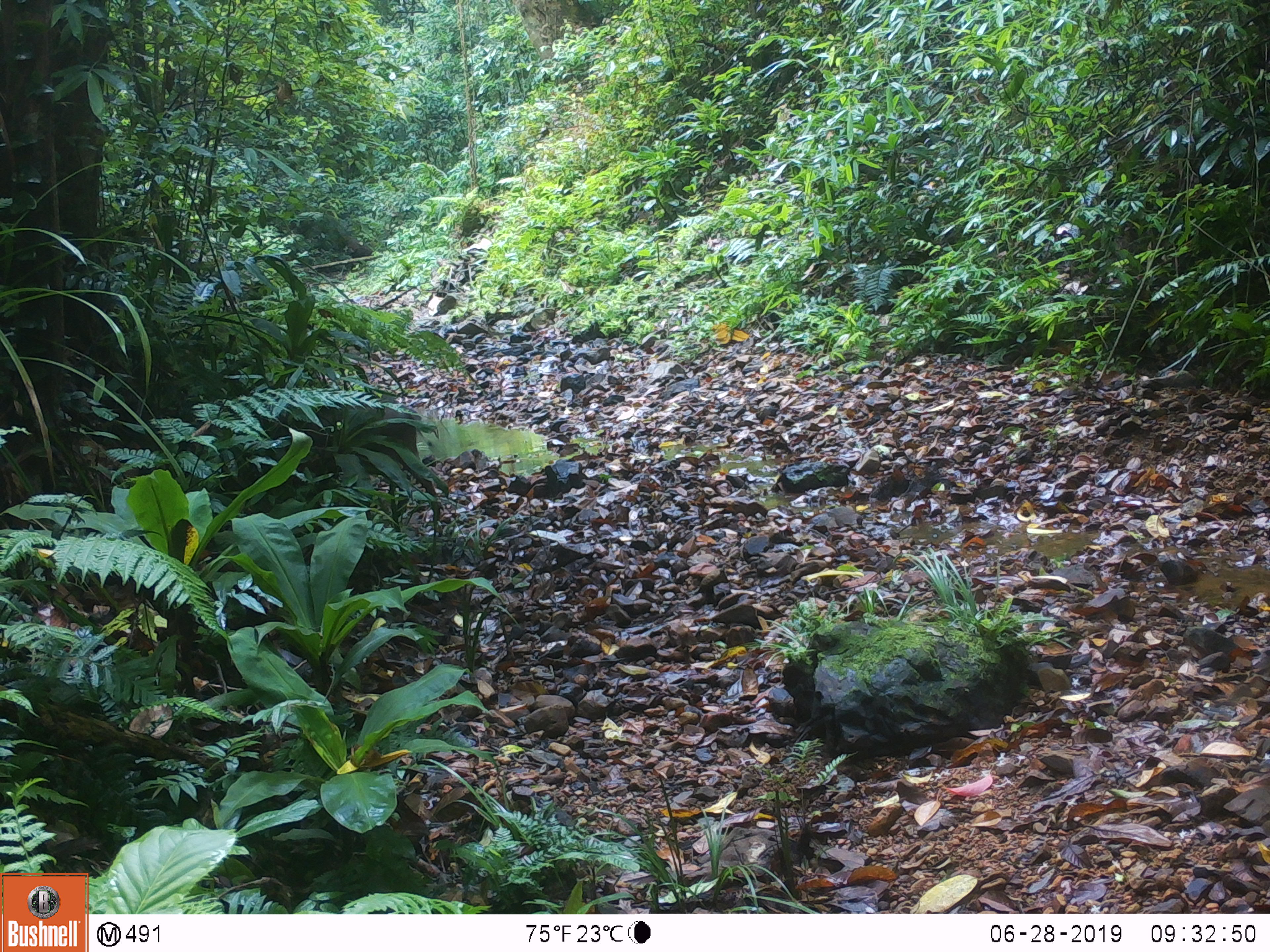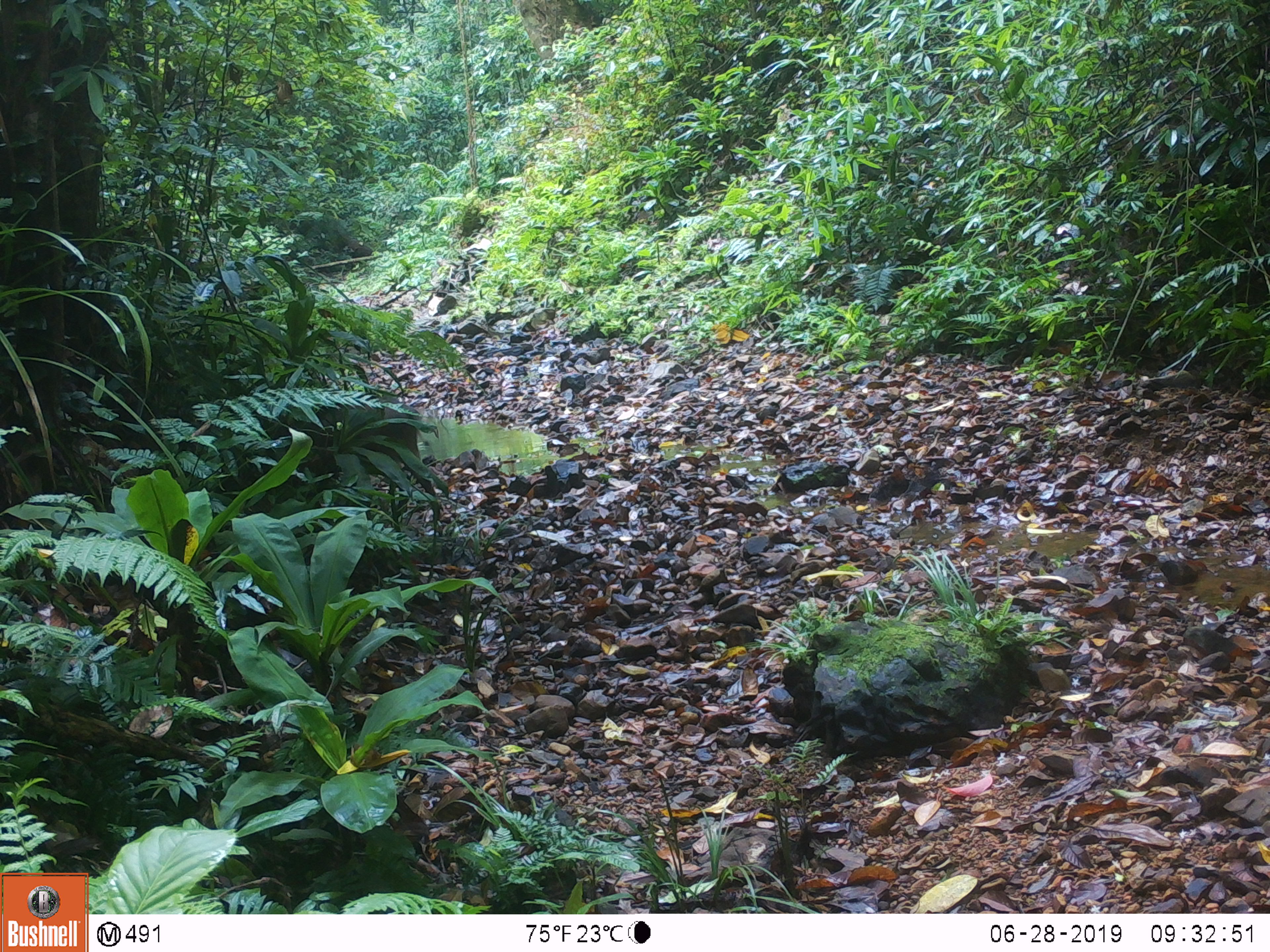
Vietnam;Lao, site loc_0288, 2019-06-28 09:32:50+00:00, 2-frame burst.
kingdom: Animalia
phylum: Chordata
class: Mammalia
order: Artiodactyla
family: Suidae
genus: Sus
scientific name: Sus scrofa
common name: eurasian wild pig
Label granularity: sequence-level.